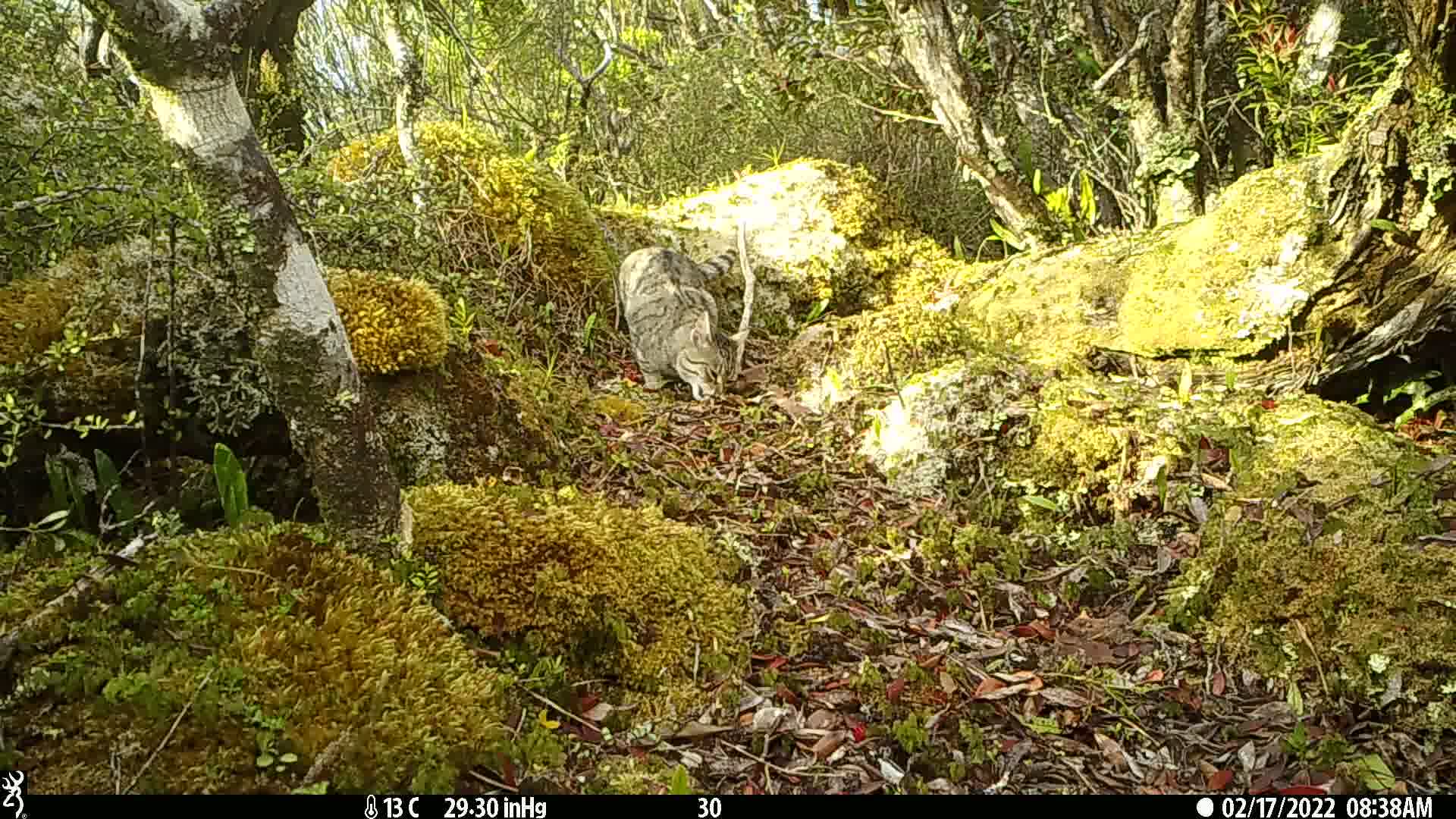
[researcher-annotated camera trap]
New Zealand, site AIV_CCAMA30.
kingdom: Animalia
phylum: Chordata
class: Mammalia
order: Carnivora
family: Felidae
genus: Felis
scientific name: Felis catus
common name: domestic cat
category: cat